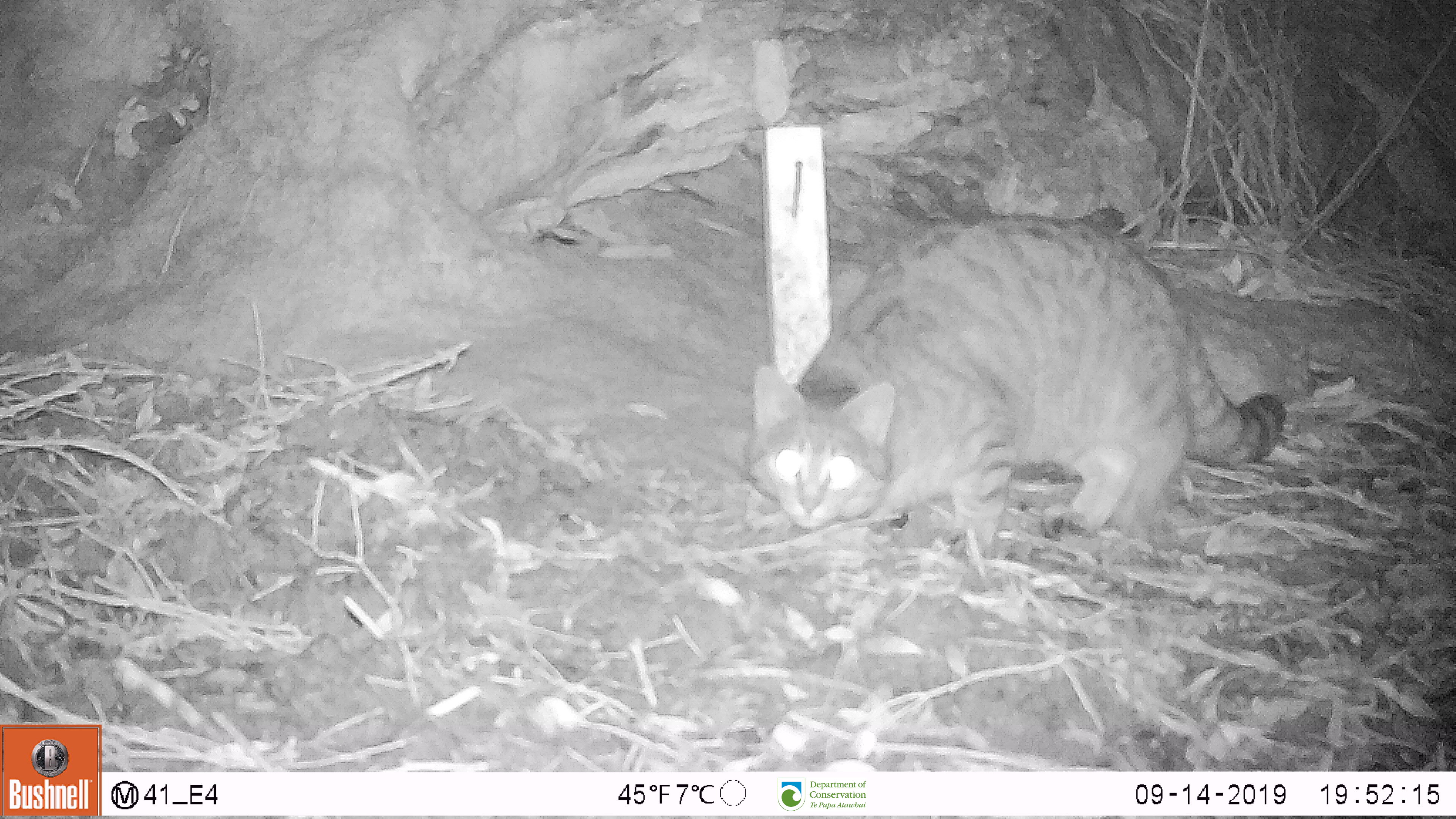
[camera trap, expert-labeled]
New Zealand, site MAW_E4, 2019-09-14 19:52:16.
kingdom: Animalia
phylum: Chordata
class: Mammalia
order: Carnivora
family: Felidae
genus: Felis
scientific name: Felis catus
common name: domestic cat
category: cat